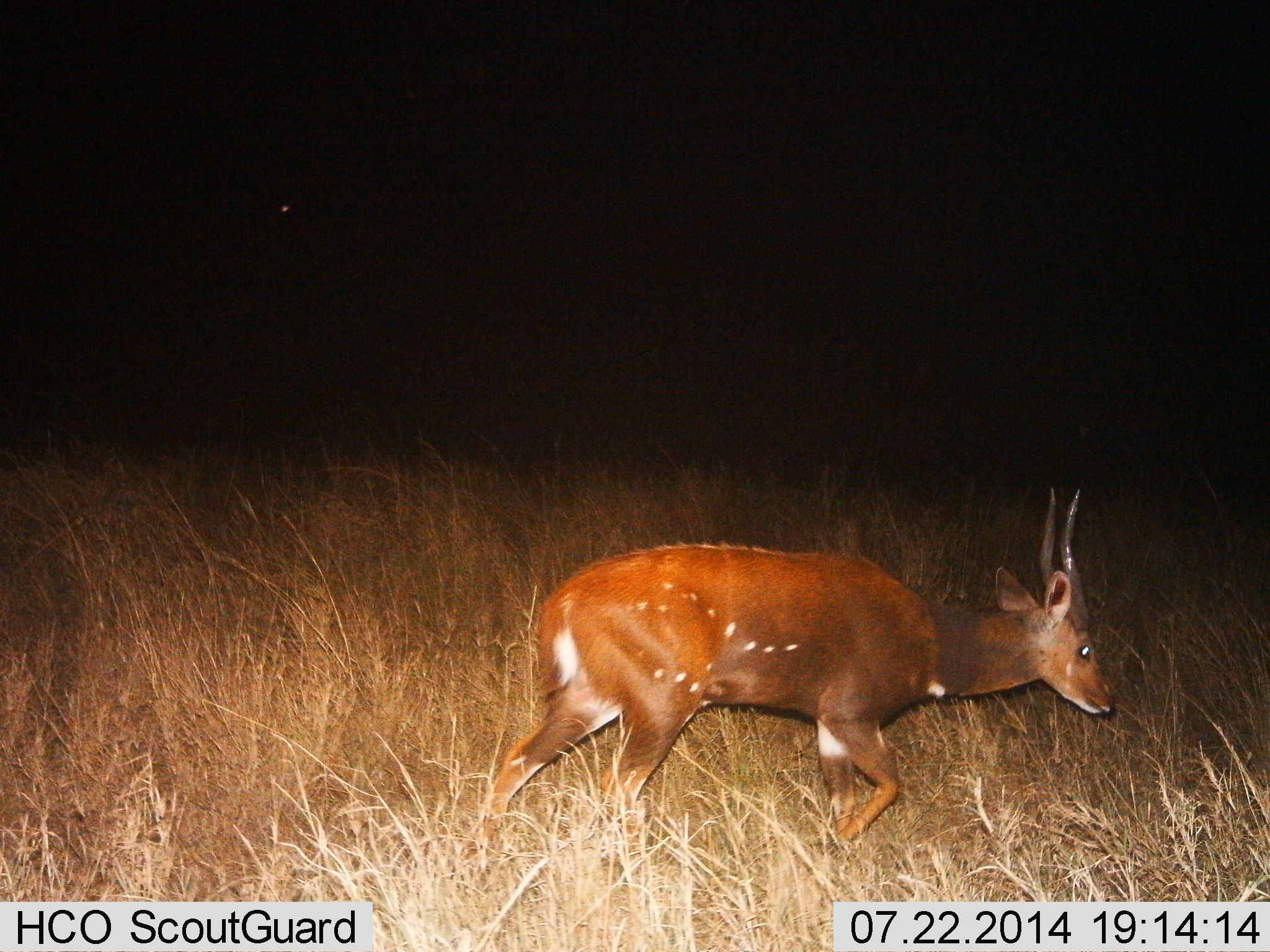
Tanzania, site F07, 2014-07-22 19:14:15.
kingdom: Animalia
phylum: Chordata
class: Mammalia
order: Artiodactyla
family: Bovidae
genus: Tragelaphus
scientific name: Tragelaphus scriptus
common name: bushbuck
Bushbuck (Tragelaphus scriptus), count 1. Behavior (volunteer vote fractions): standing 10%, resting 0%, moving 90%, interacting 0%. Young present (vote fraction): 0%. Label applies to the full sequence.